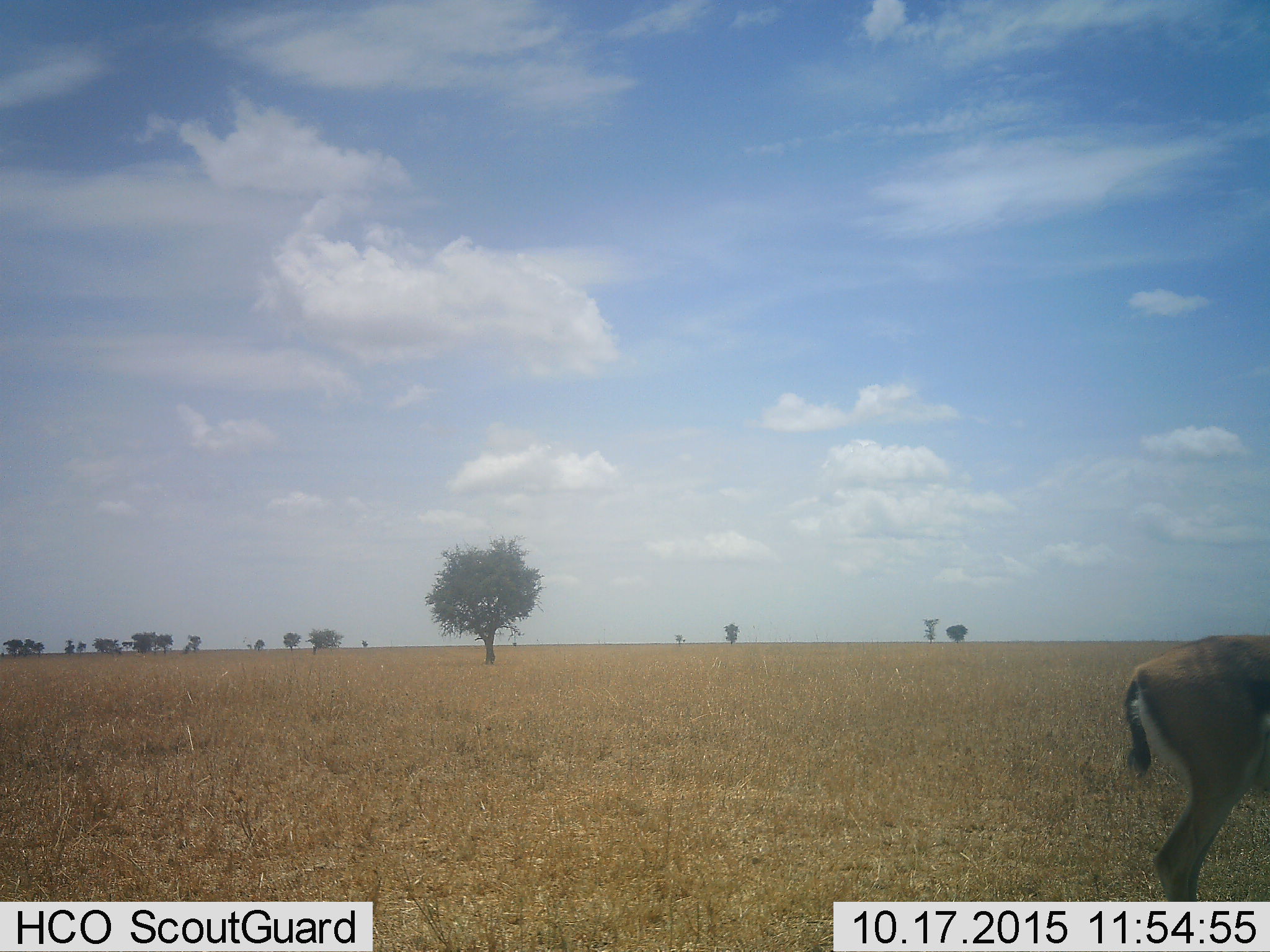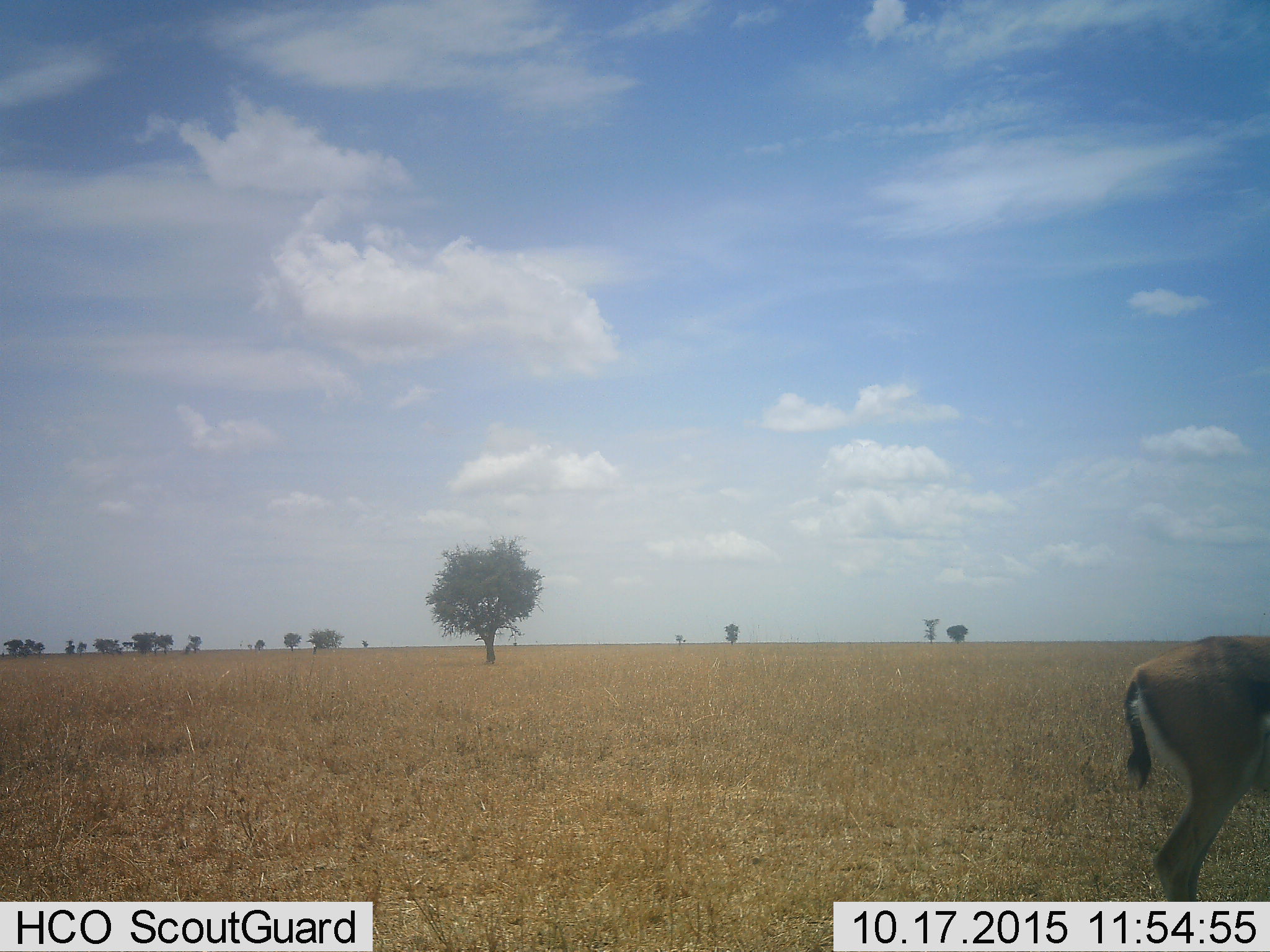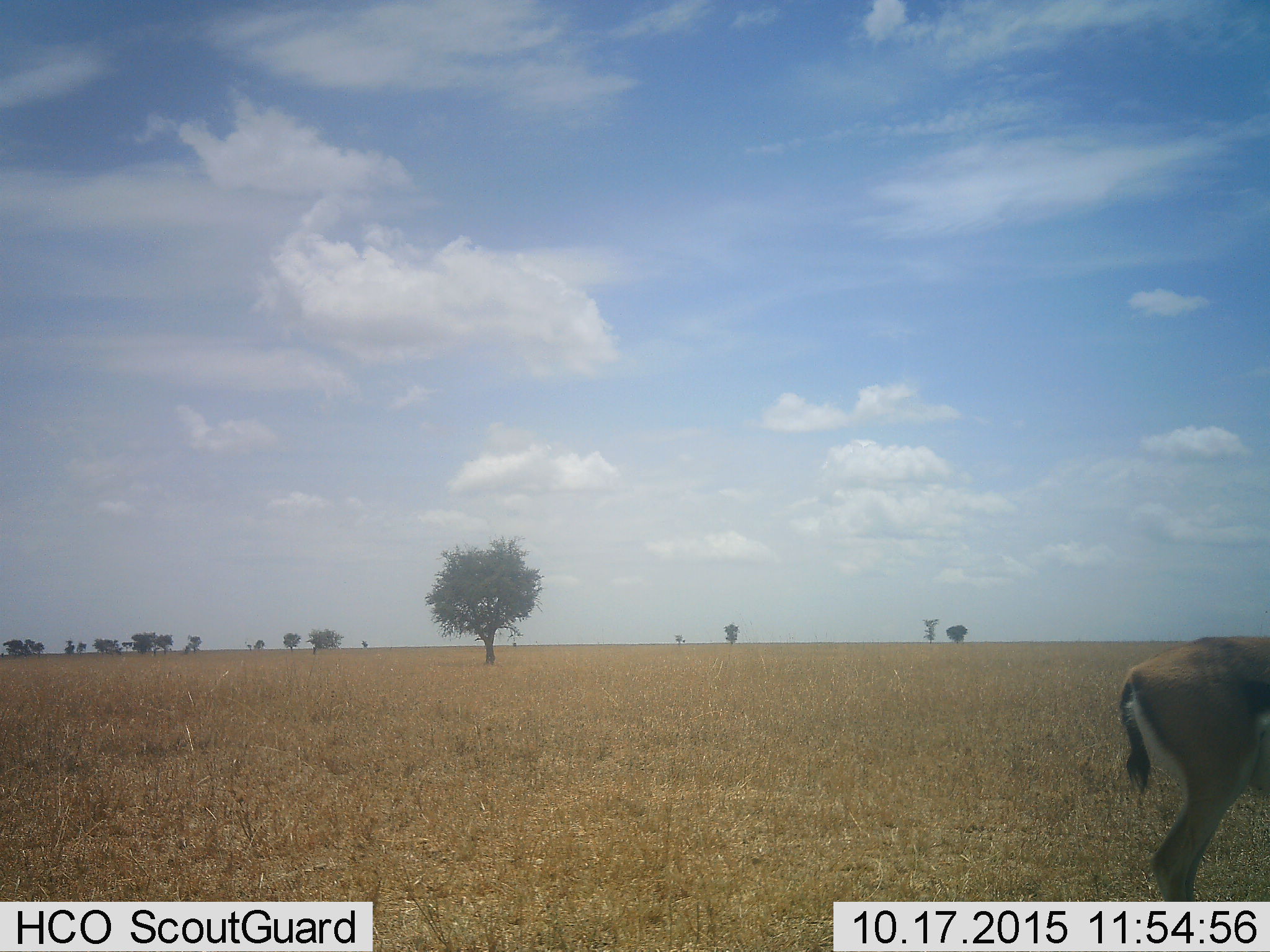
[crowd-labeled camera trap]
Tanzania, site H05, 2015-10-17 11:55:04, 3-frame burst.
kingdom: Animalia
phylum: Chordata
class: Mammalia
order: Artiodactyla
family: Bovidae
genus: Eudorcas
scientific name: Eudorcas thomsonii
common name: thomson's gazelle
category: gazellethomsons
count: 1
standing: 75%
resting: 0%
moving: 12%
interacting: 0%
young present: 0%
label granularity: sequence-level